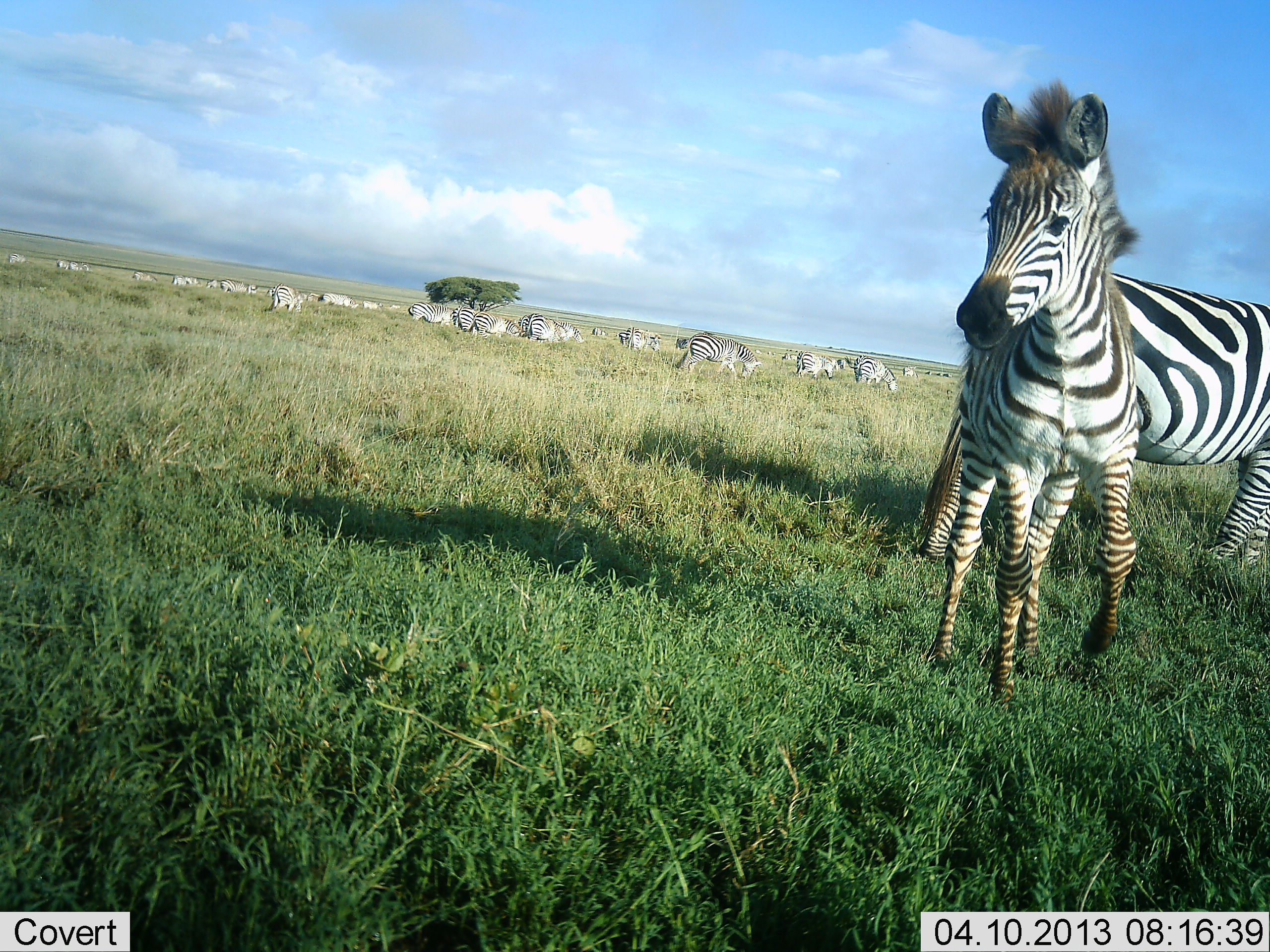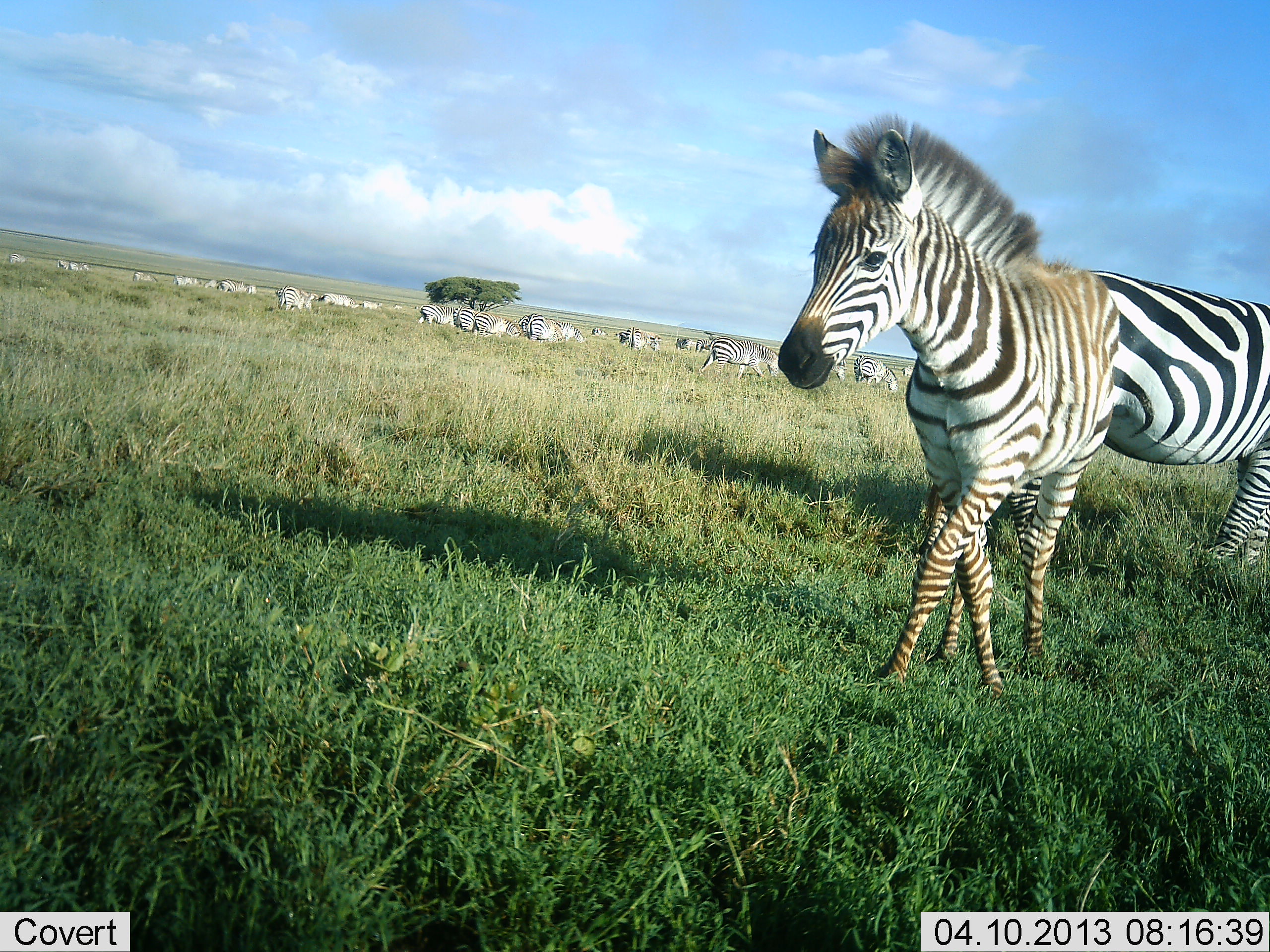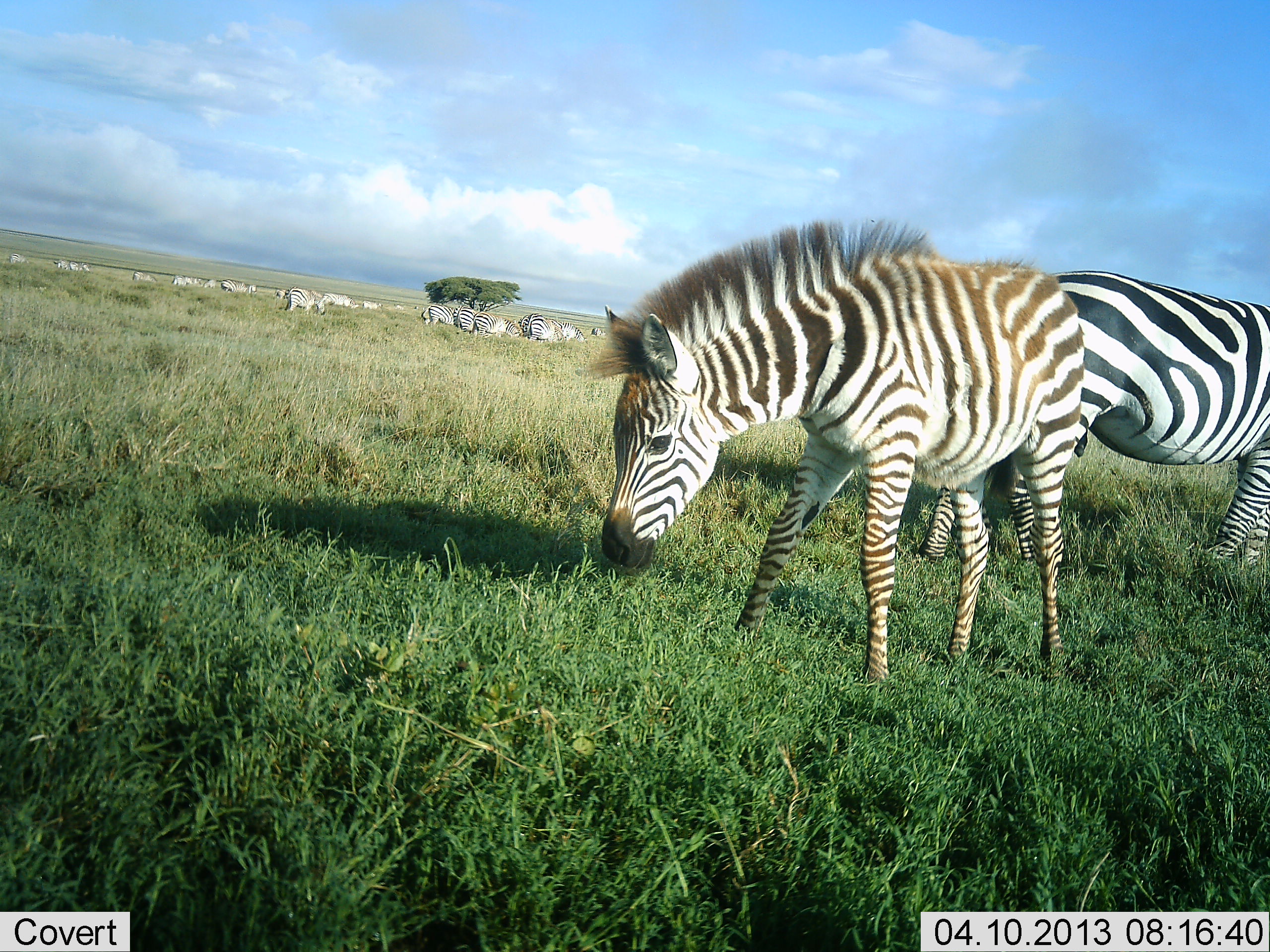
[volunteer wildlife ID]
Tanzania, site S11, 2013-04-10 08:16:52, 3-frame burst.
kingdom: Animalia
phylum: Chordata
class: Mammalia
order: Perissodactyla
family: Equidae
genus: Equus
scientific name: Equus quagga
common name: plains zebra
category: zebra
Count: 11-50.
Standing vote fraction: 50%.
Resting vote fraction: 5%.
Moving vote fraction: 70%.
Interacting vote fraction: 5%.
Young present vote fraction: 25%.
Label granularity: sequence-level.